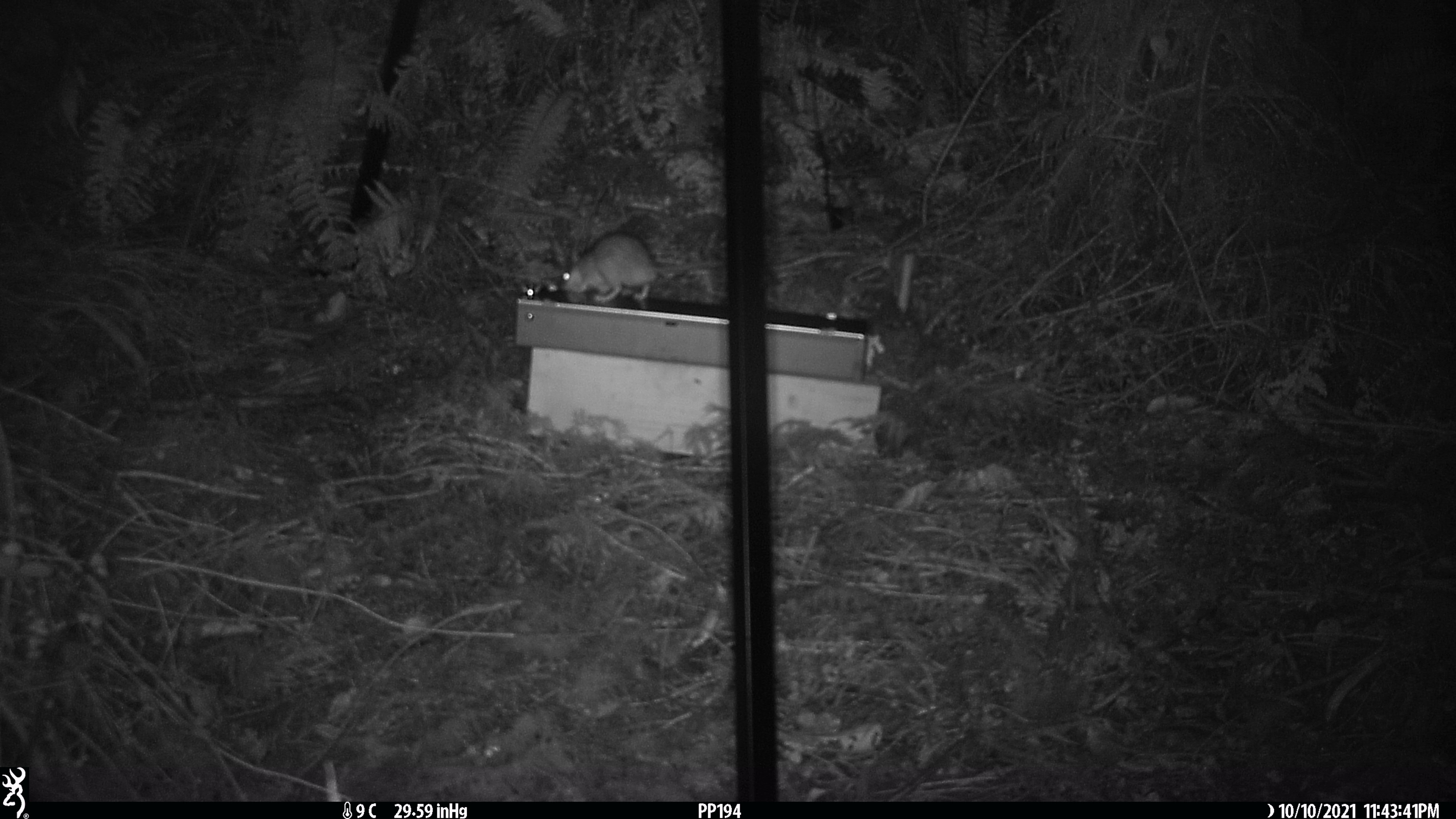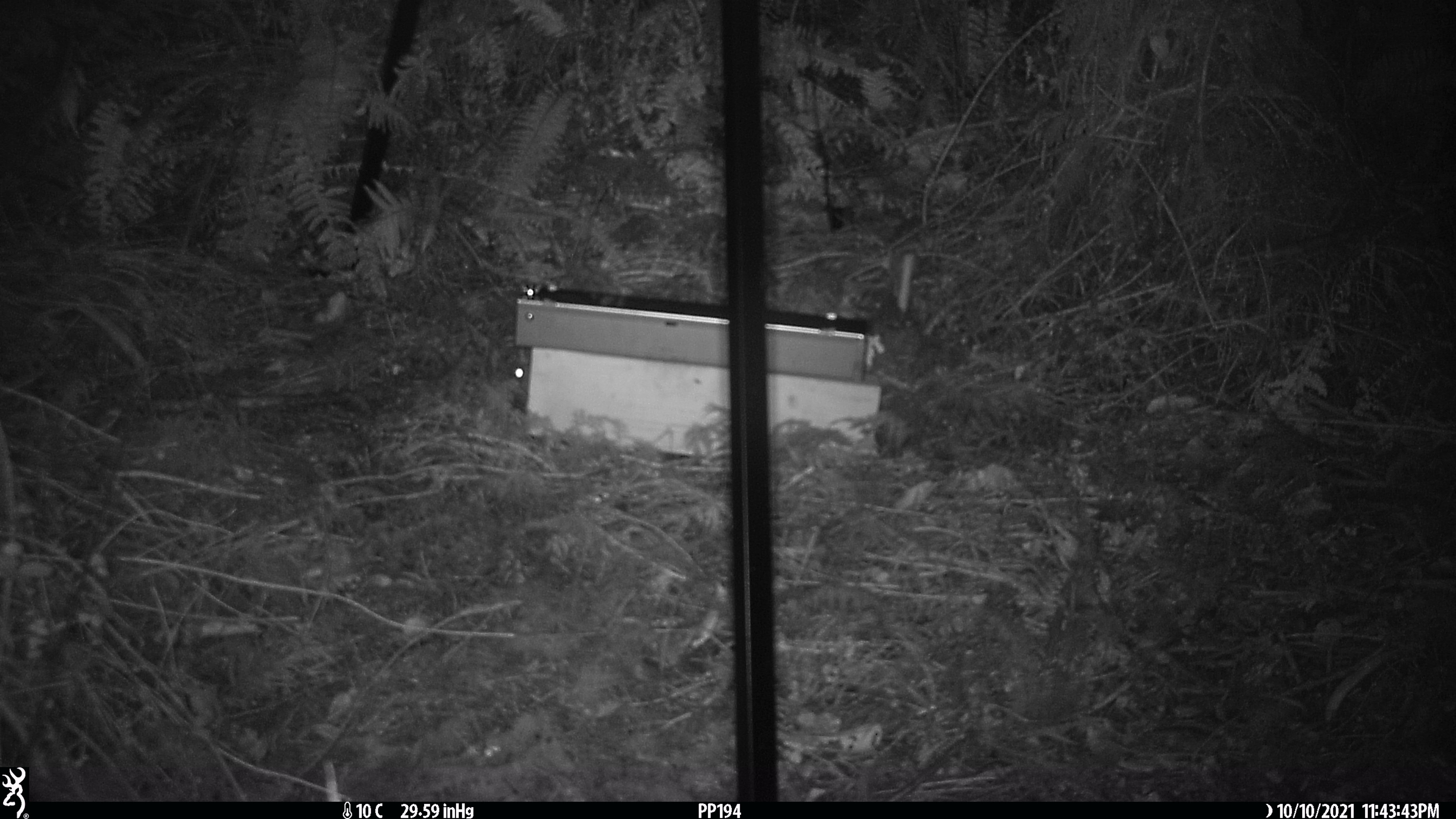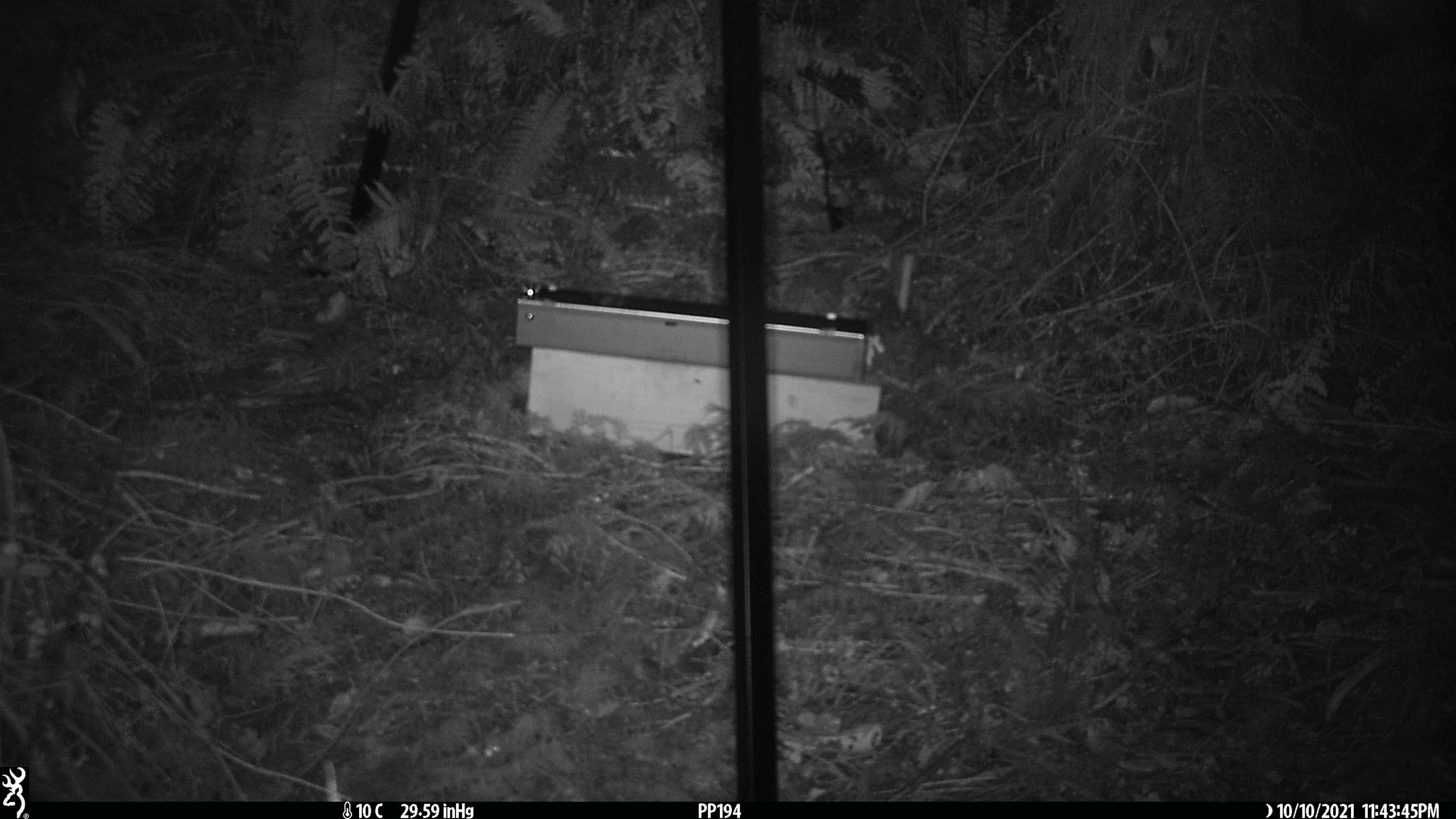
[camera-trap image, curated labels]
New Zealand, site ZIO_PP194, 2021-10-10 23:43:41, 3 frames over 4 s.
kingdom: Animalia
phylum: Chordata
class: Mammalia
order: Rodentia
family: Muridae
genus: Rattus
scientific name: Rattus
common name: rat